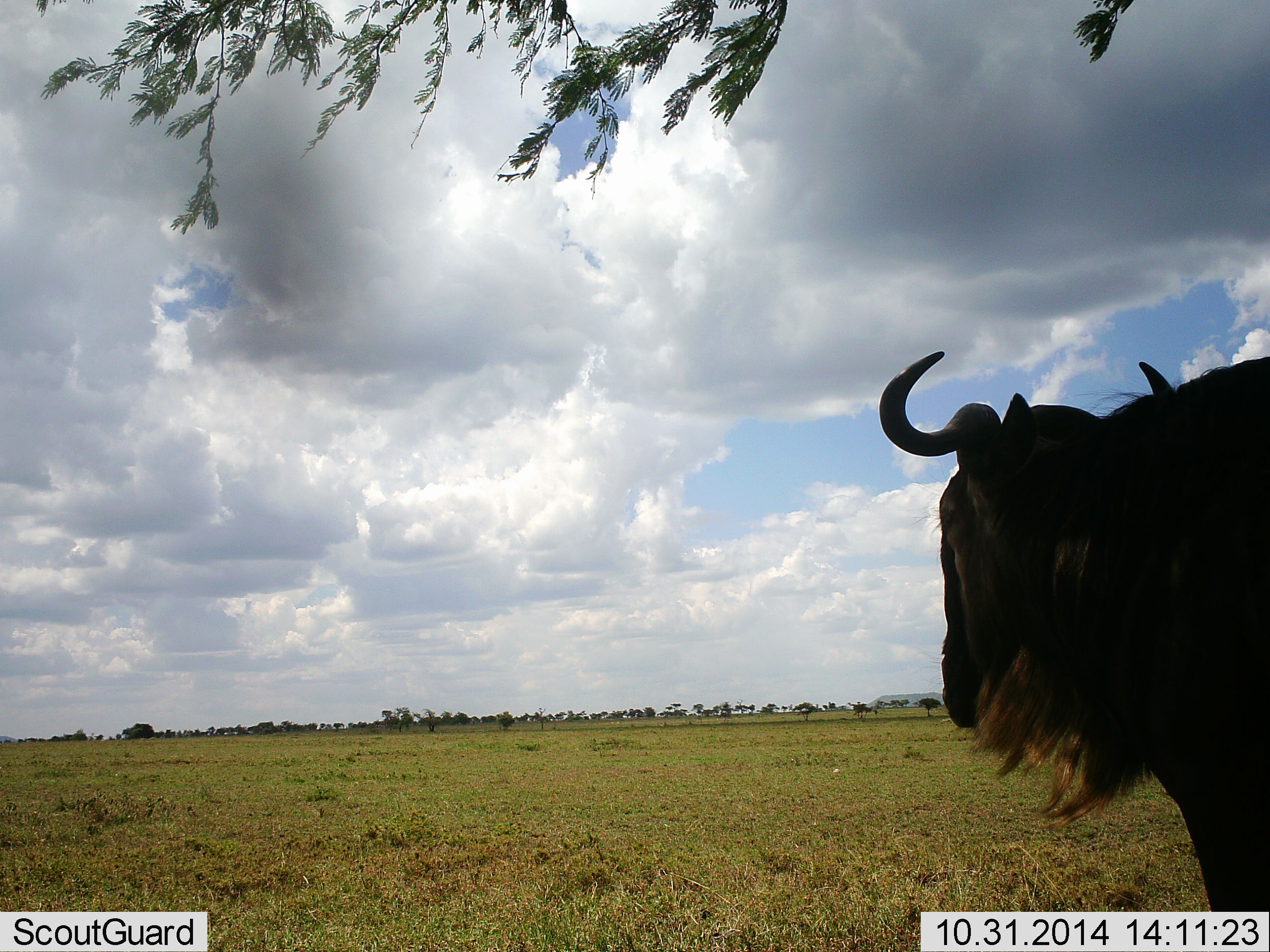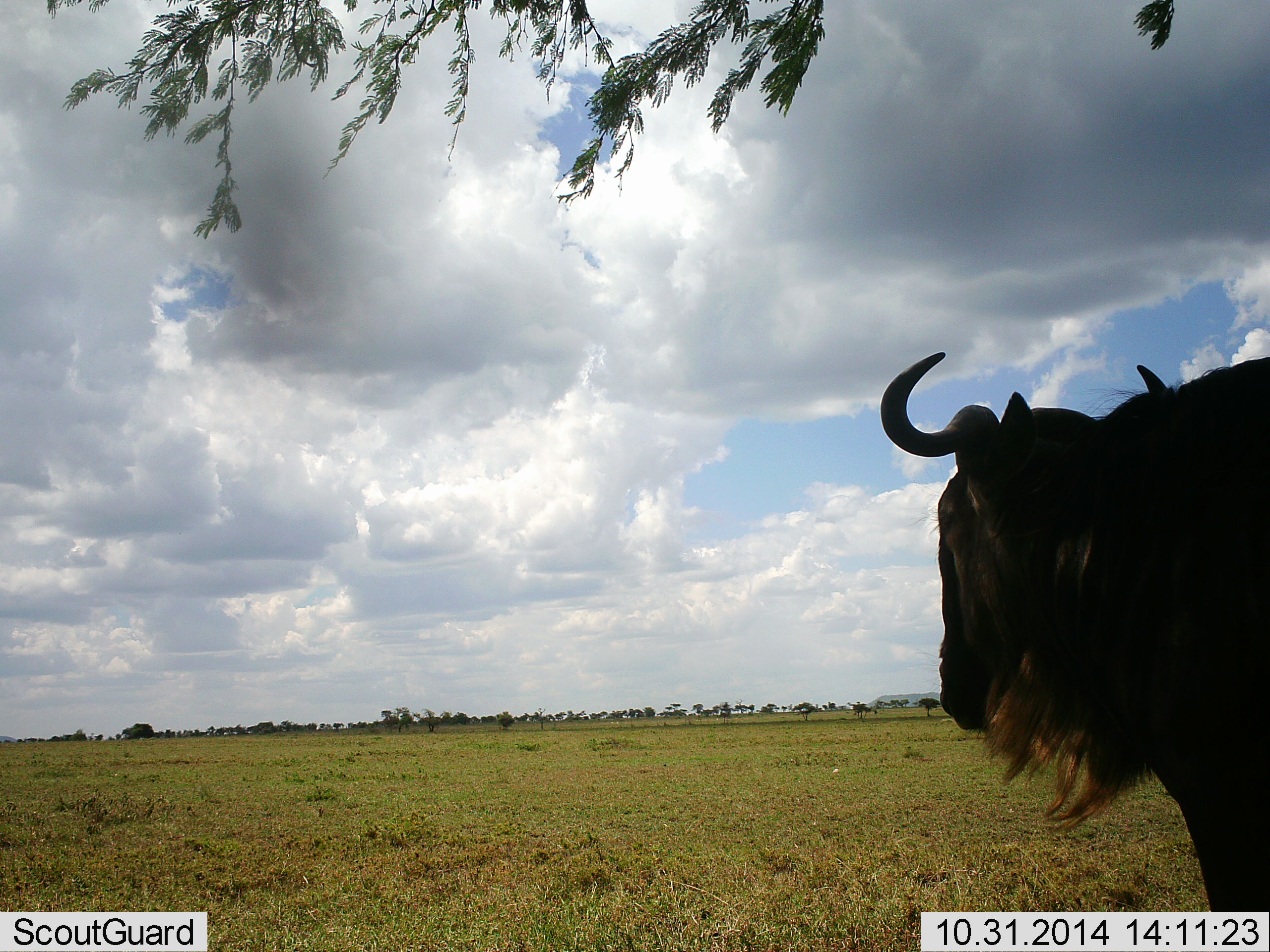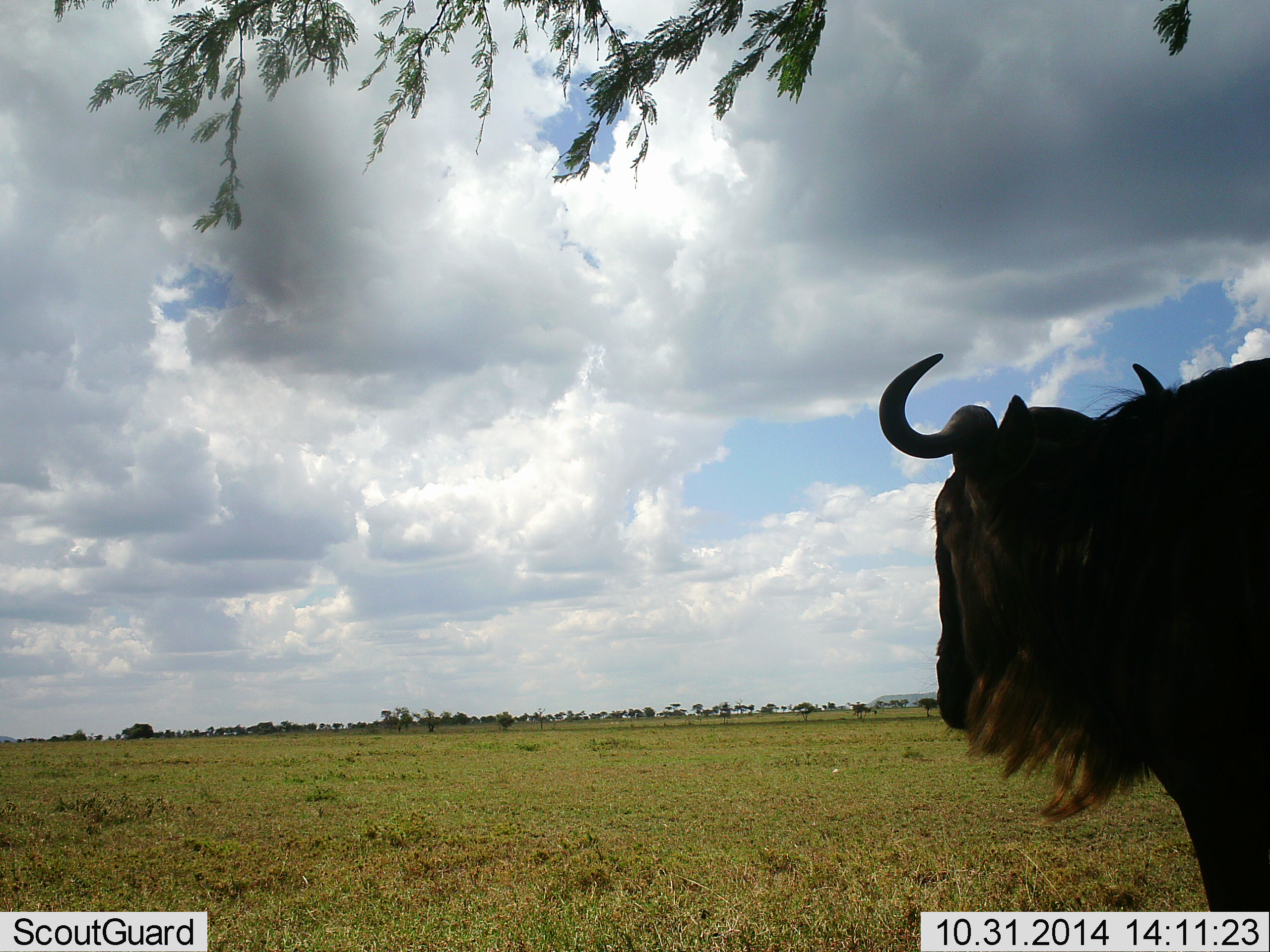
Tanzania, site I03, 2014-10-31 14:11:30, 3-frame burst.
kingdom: Animalia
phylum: Chordata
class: Mammalia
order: Artiodactyla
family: Bovidae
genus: Connochaetes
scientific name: Connochaetes taurinus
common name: blue wildebeest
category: wildebeest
Wildebeest (blue wildebeest) (Connochaetes taurinus), count 1. Behavior (volunteer vote fractions): standing 90%, resting 0%, moving 0%, interacting 0%. Young present (vote fraction): 0%. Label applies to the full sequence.